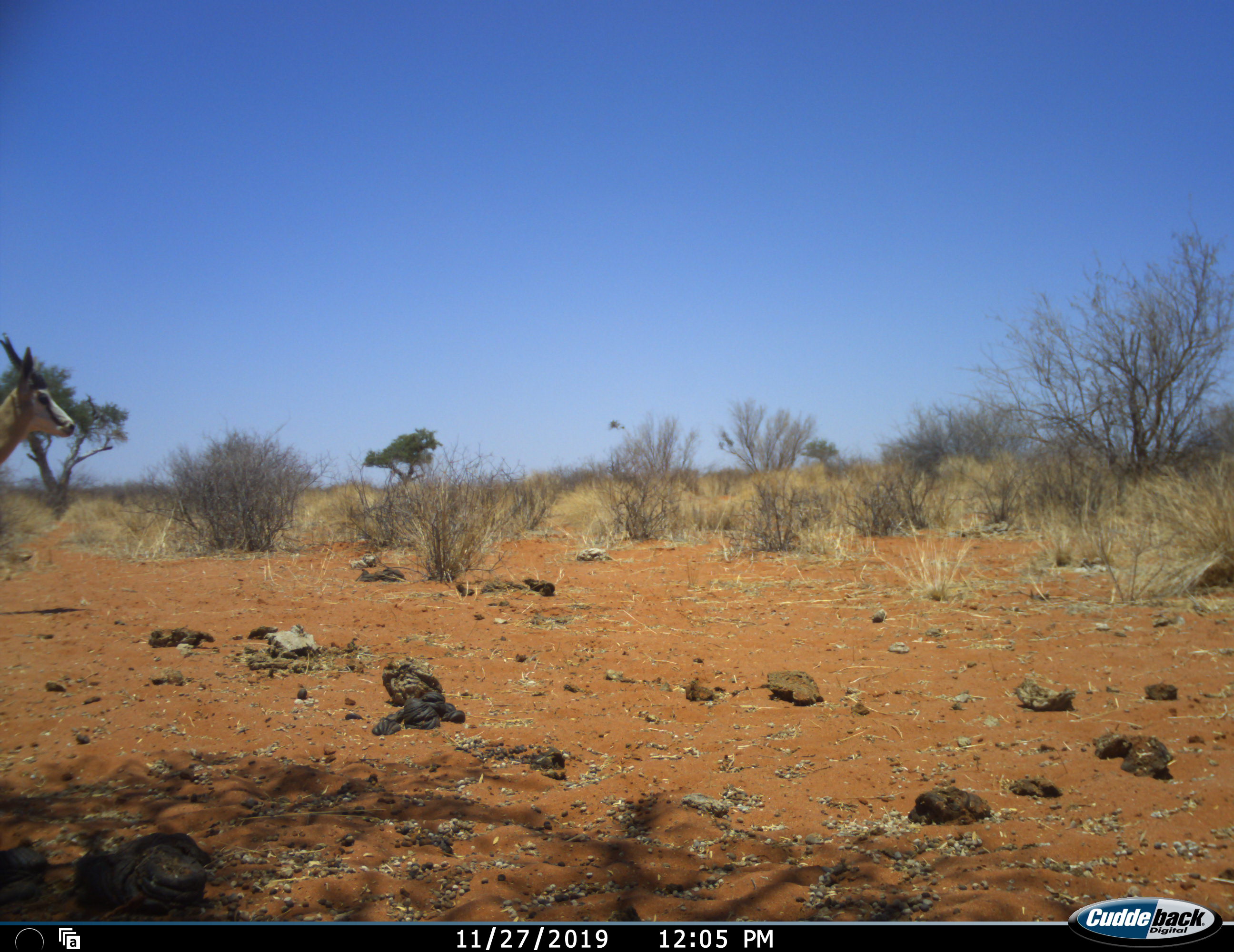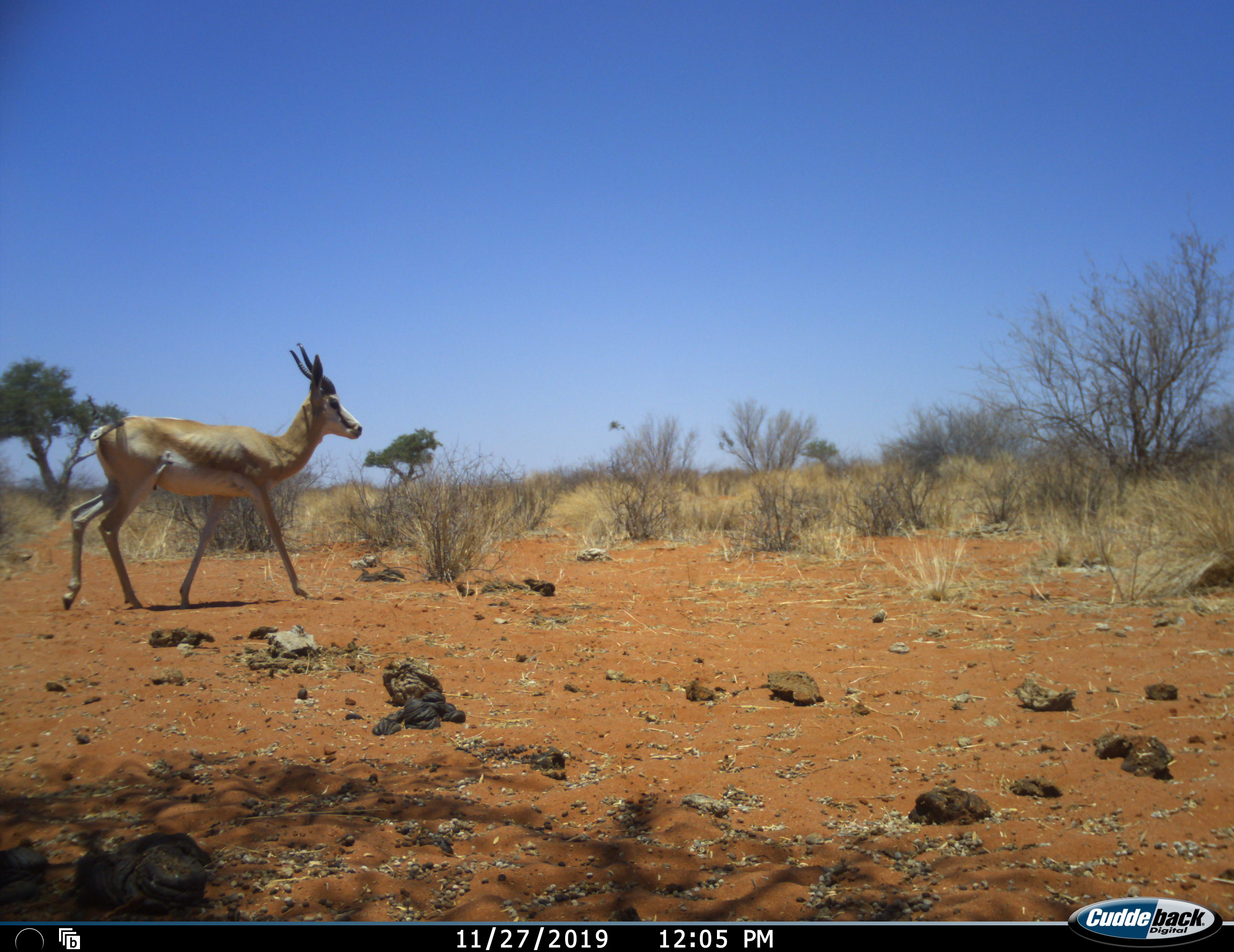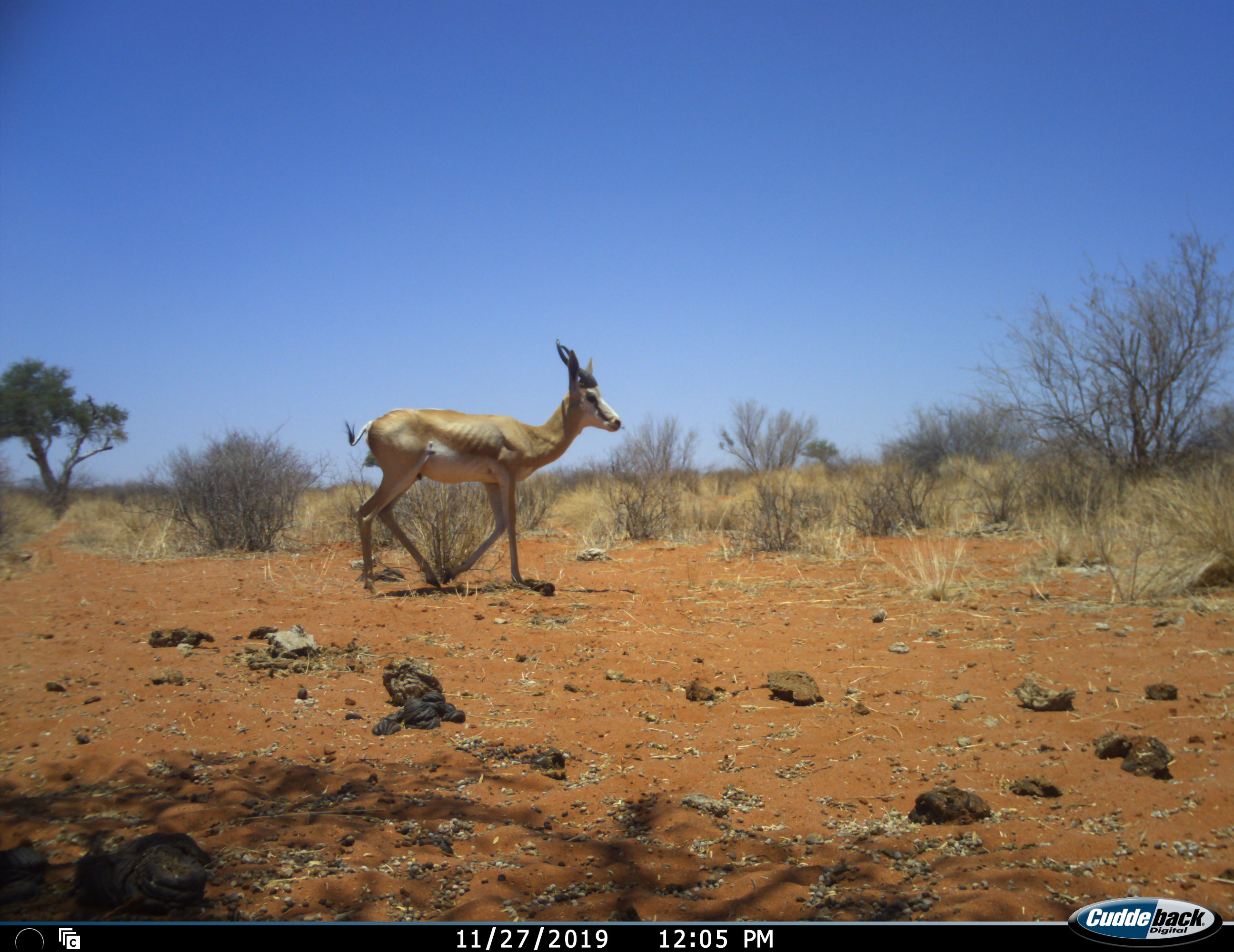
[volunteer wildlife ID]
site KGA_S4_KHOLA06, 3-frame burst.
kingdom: Animalia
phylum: Chordata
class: Mammalia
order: Artiodactyla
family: Bovidae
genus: Antidorcas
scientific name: Antidorcas marsupialis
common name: springbok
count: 1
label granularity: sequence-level